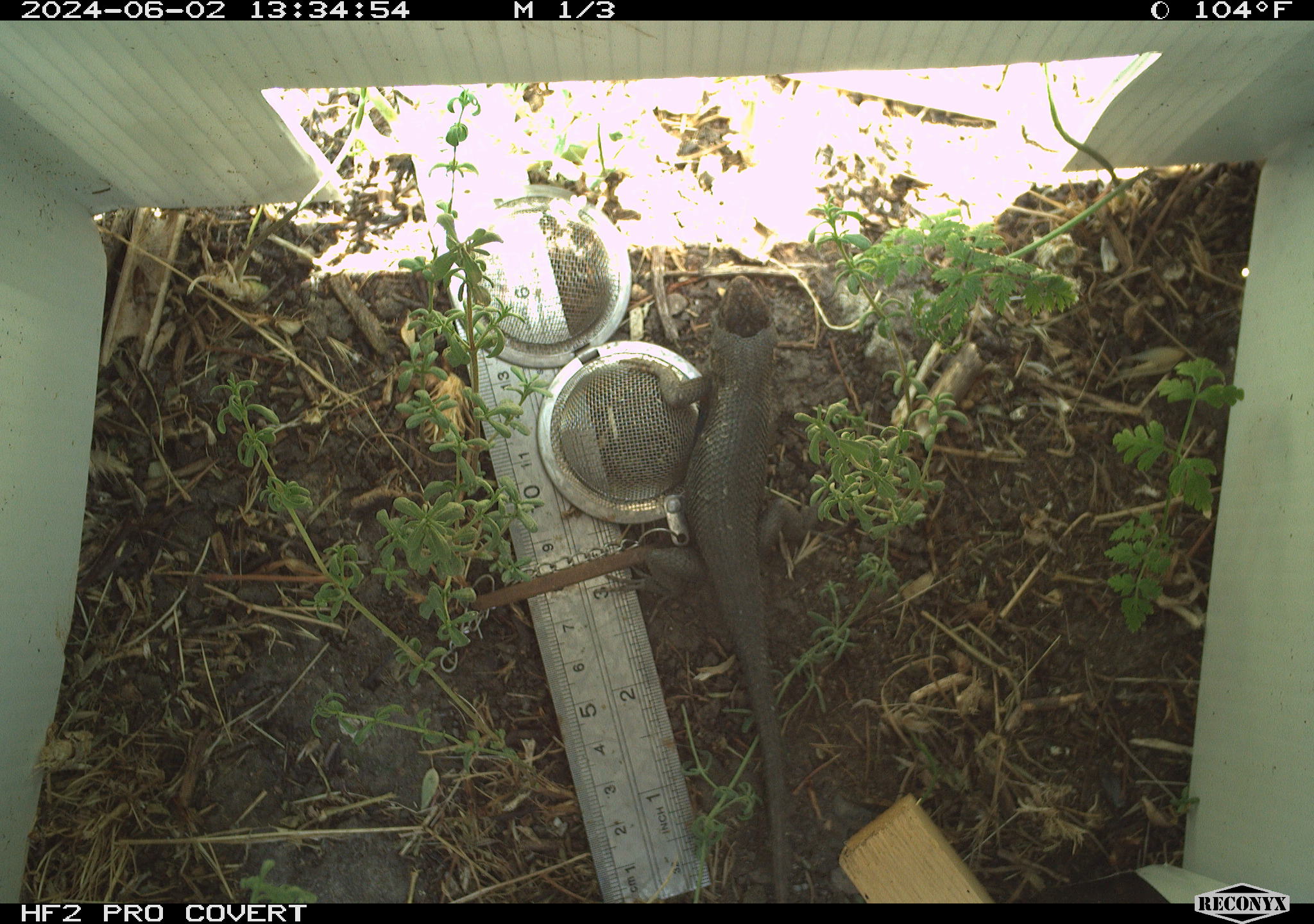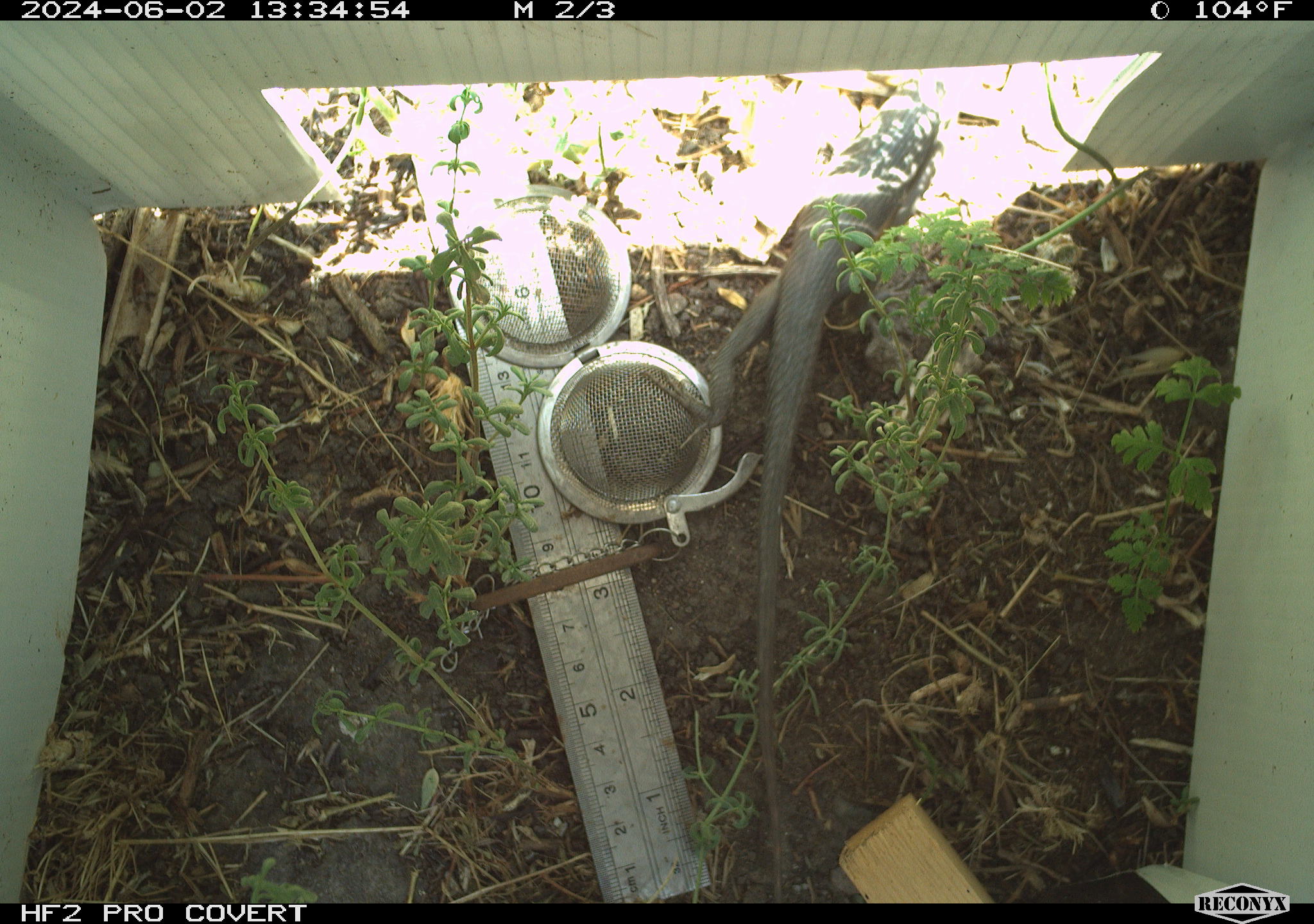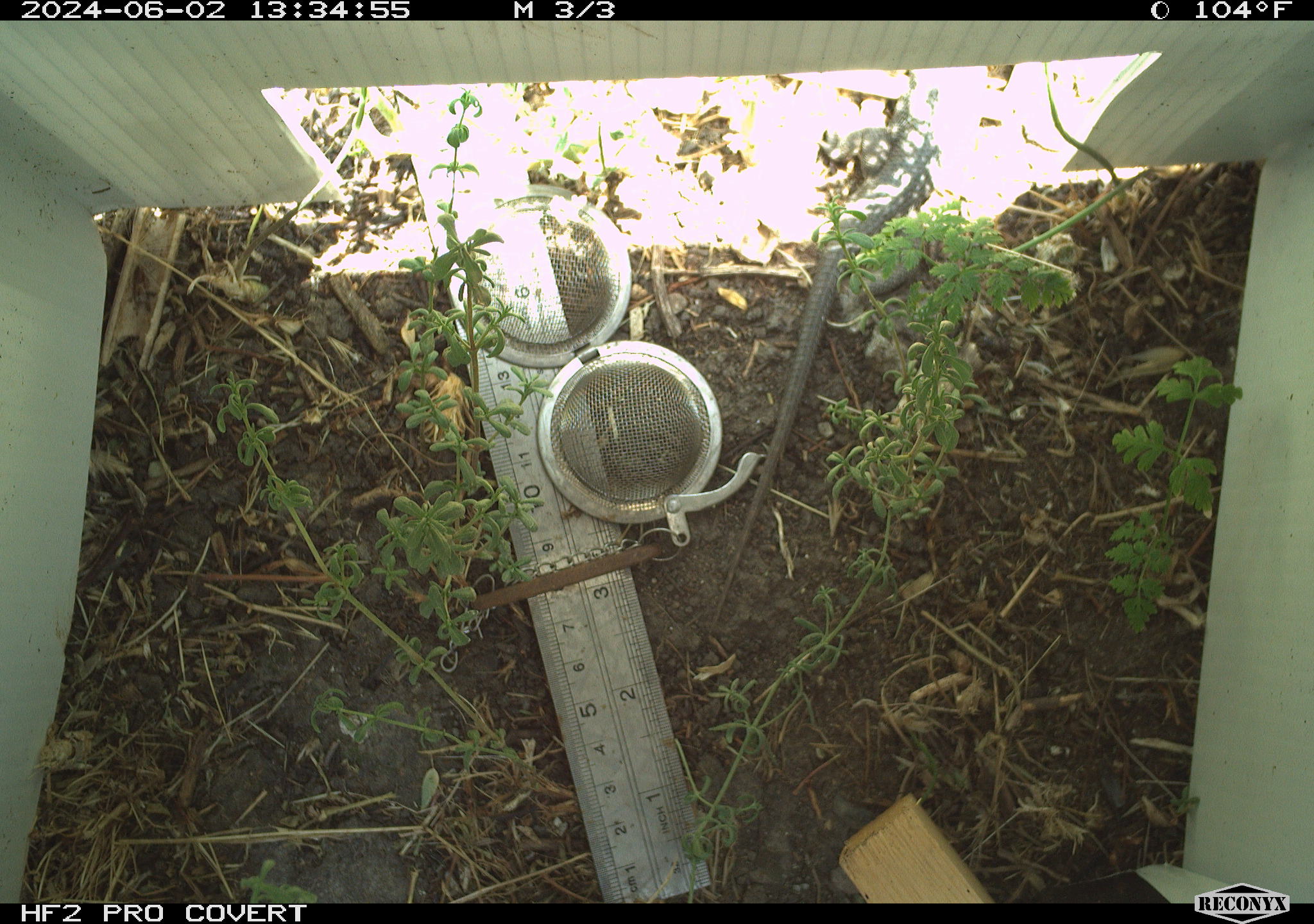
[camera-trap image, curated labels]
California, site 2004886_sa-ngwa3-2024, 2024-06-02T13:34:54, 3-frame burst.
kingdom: Animalia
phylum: Chordata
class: Reptilia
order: Squamata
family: Phrynosomatidae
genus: Sceloporus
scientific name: Sceloporus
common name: spiny lizards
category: sceloporus species